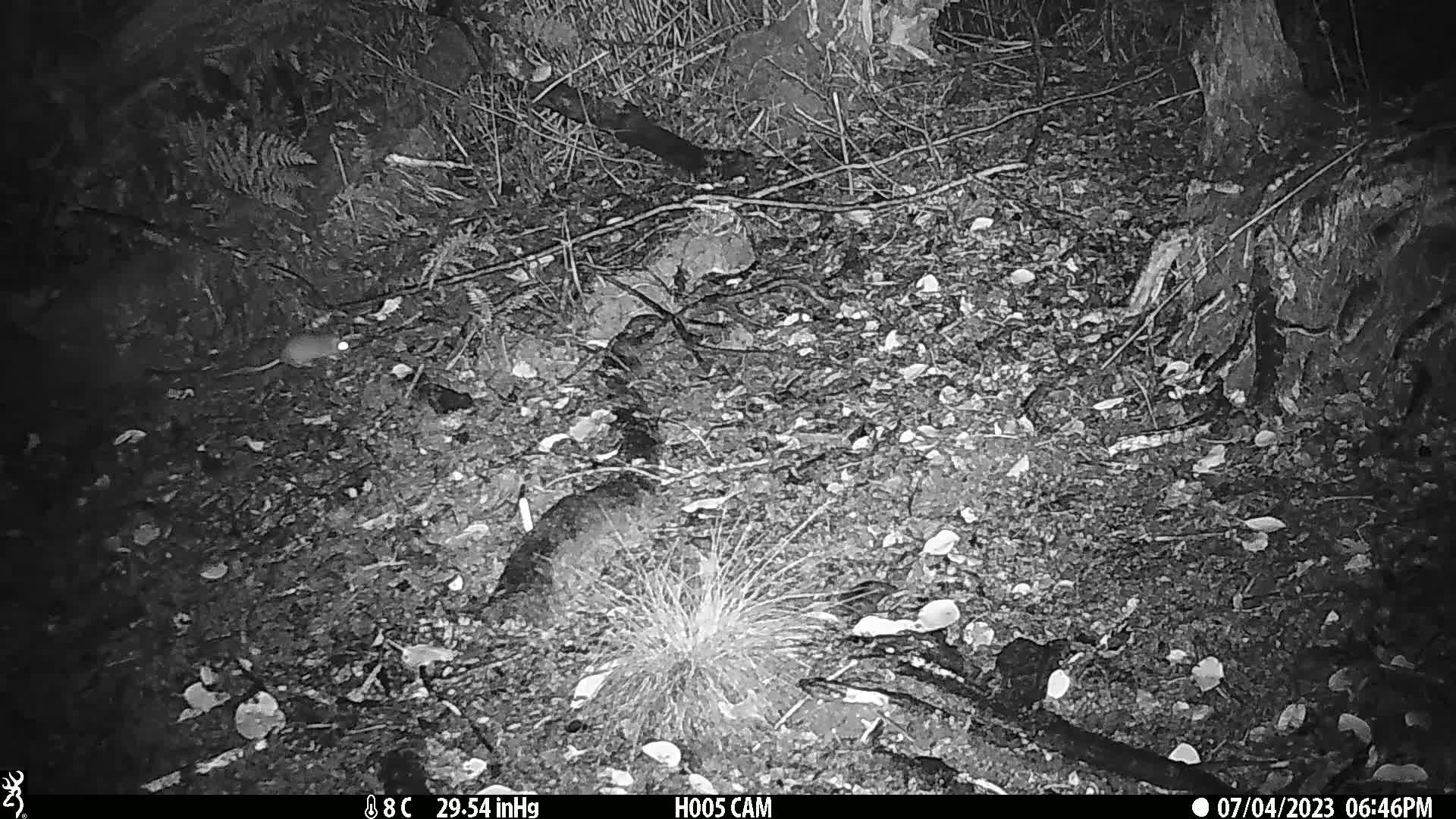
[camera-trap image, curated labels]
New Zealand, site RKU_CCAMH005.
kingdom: Animalia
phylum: Chordata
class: Mammalia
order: Rodentia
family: Muridae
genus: Rattus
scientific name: Rattus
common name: rat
Rat (Rattus).